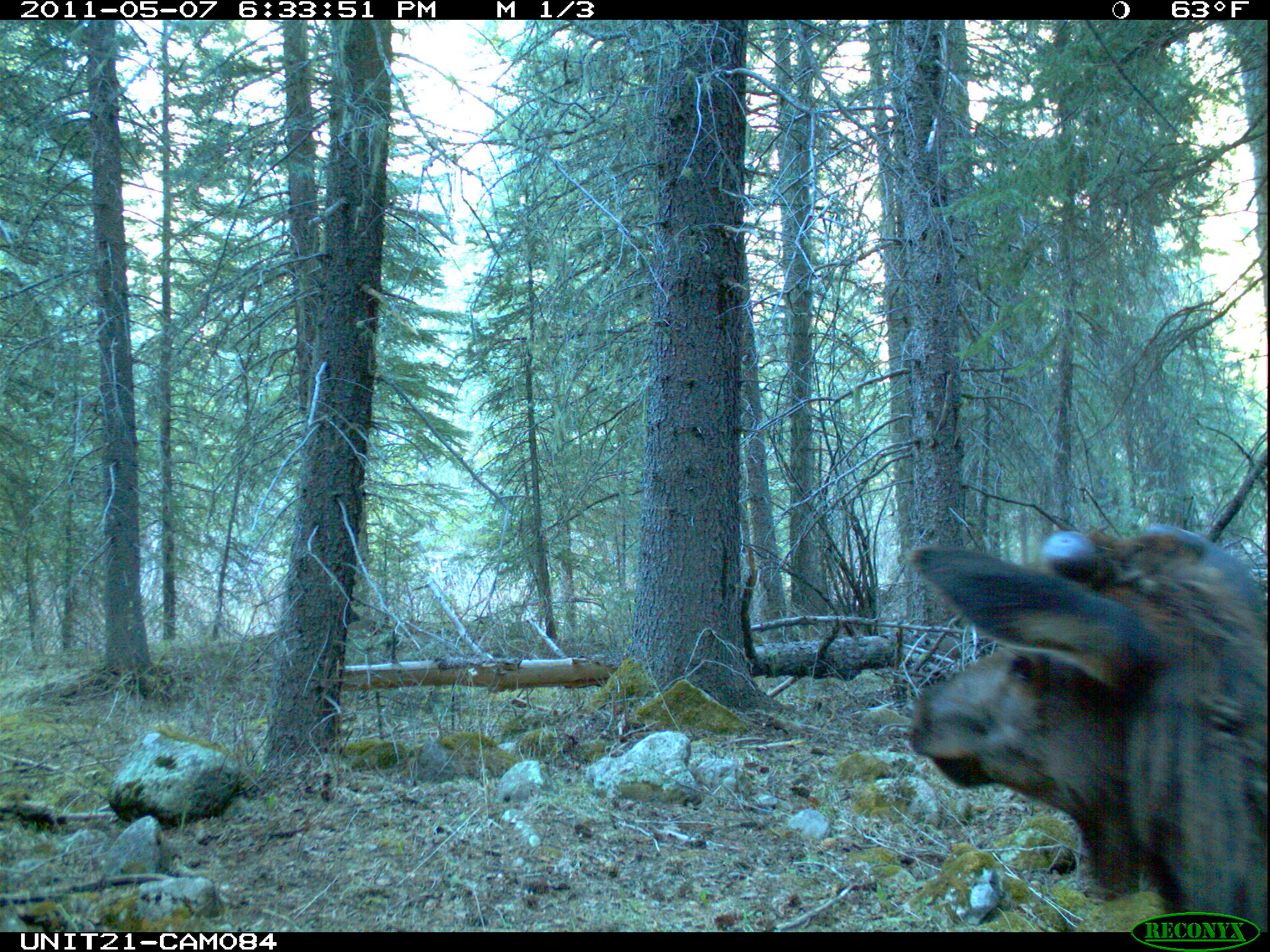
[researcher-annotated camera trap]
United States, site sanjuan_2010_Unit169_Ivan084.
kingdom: Animalia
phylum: Chordata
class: Mammalia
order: Artiodactyla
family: Cervidae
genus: Cervus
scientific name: Cervus elaphus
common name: red deer